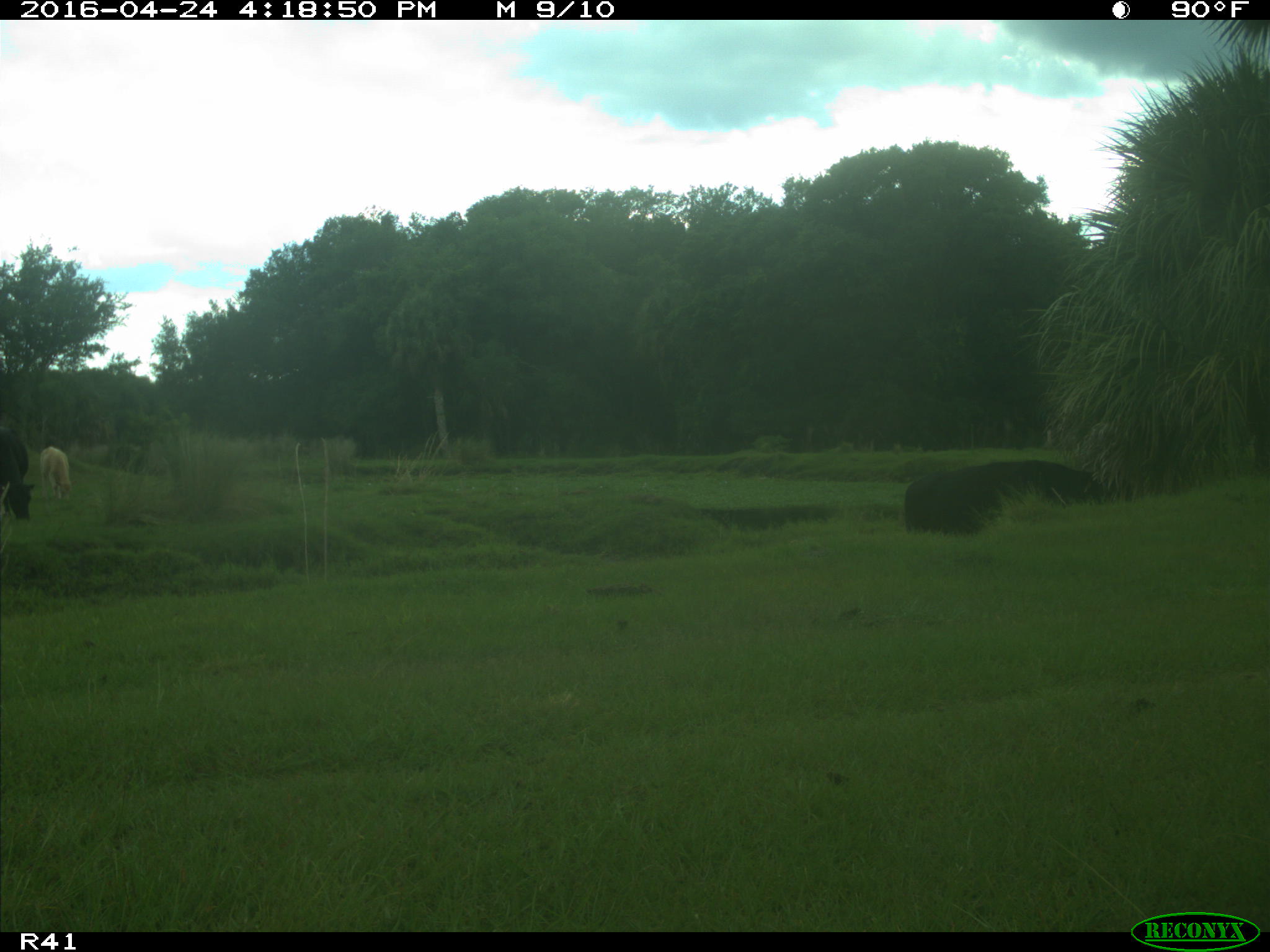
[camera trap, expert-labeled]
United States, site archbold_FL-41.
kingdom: Animalia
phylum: Chordata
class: Mammalia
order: Artiodactyla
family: Bovidae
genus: Bos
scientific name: Bos taurus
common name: domestic cow